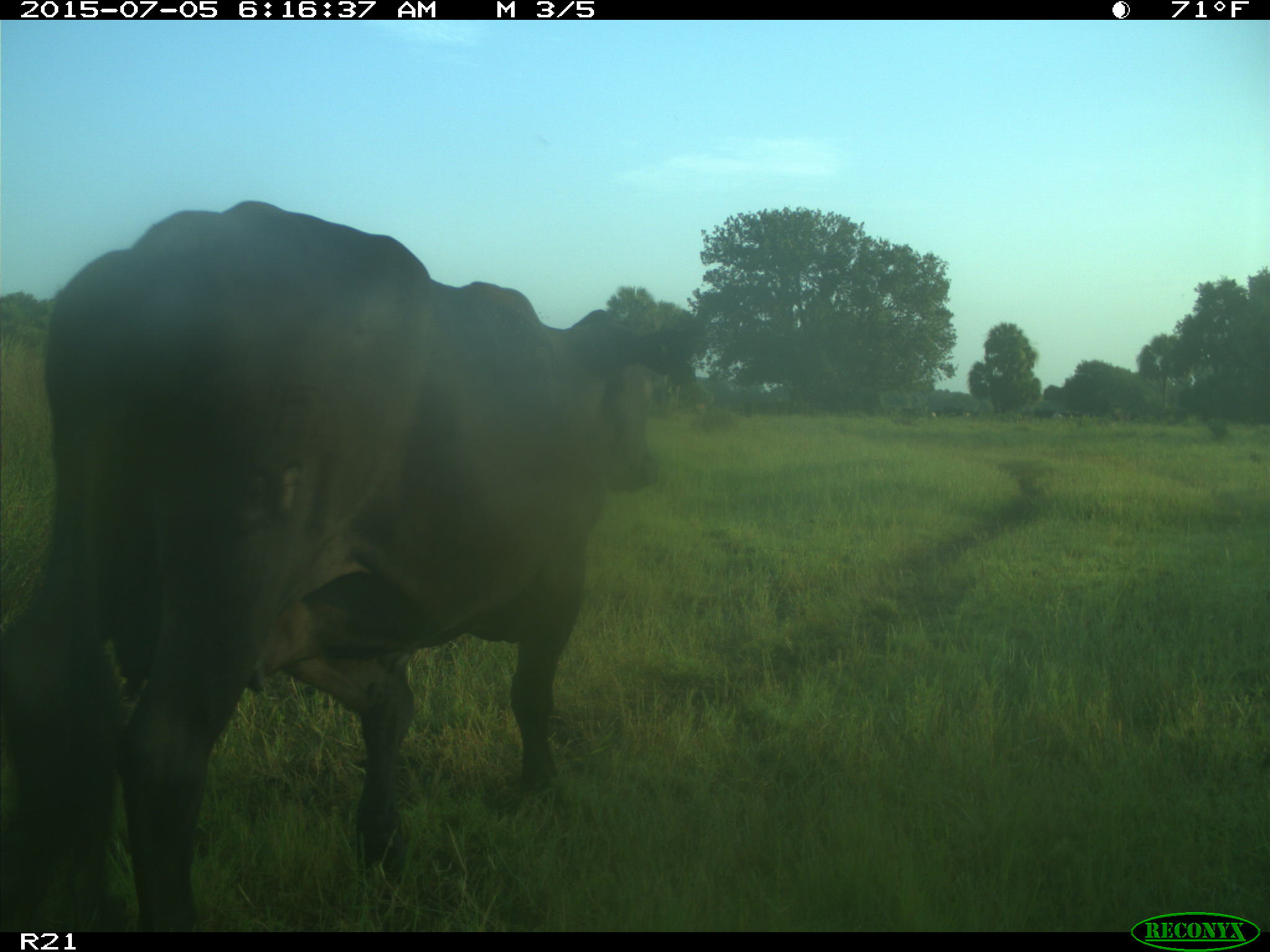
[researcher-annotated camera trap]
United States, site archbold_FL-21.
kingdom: Animalia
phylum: Chordata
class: Mammalia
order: Artiodactyla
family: Bovidae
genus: Bos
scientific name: Bos taurus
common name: domestic cow